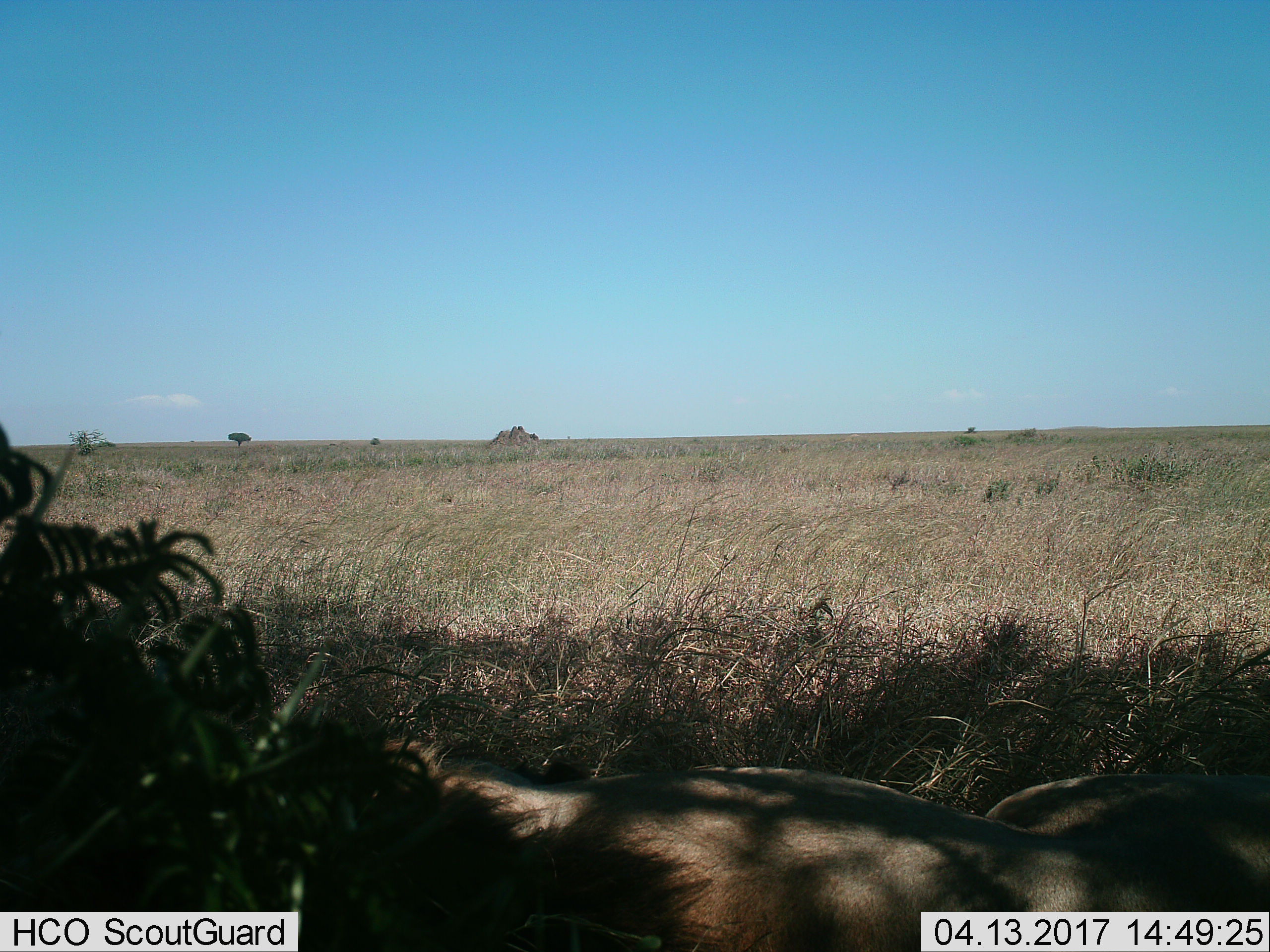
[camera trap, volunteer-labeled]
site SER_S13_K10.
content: unidentified animal